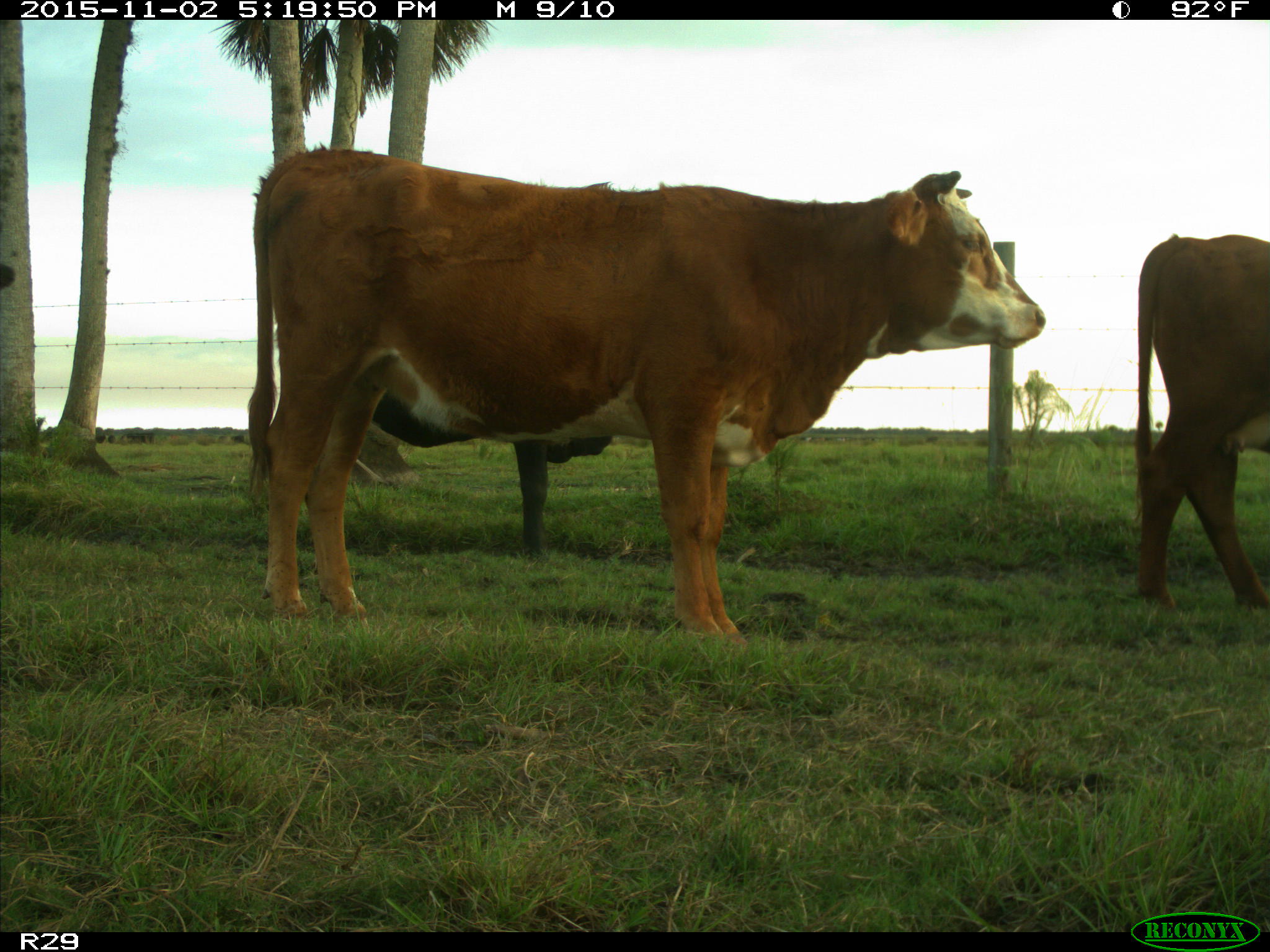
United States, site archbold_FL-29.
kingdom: Animalia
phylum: Chordata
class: Mammalia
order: Artiodactyla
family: Bovidae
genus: Bos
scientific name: Bos taurus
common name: domestic cow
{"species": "Bos taurus (domestic cow)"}